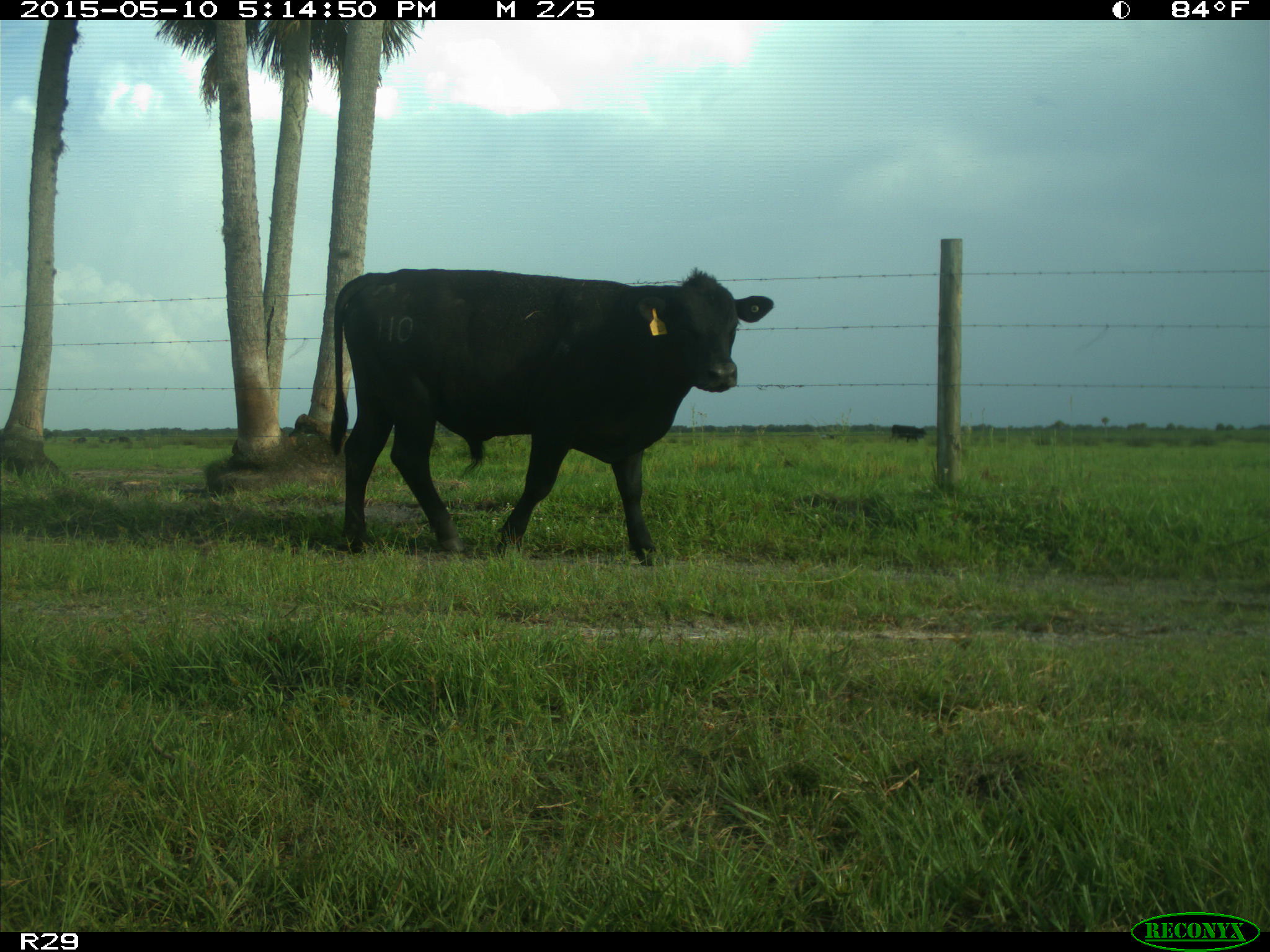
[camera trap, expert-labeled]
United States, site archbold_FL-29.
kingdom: Animalia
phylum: Chordata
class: Mammalia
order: Artiodactyla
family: Bovidae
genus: Bos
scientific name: Bos taurus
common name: domestic cow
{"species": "Bos taurus (domestic cow)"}